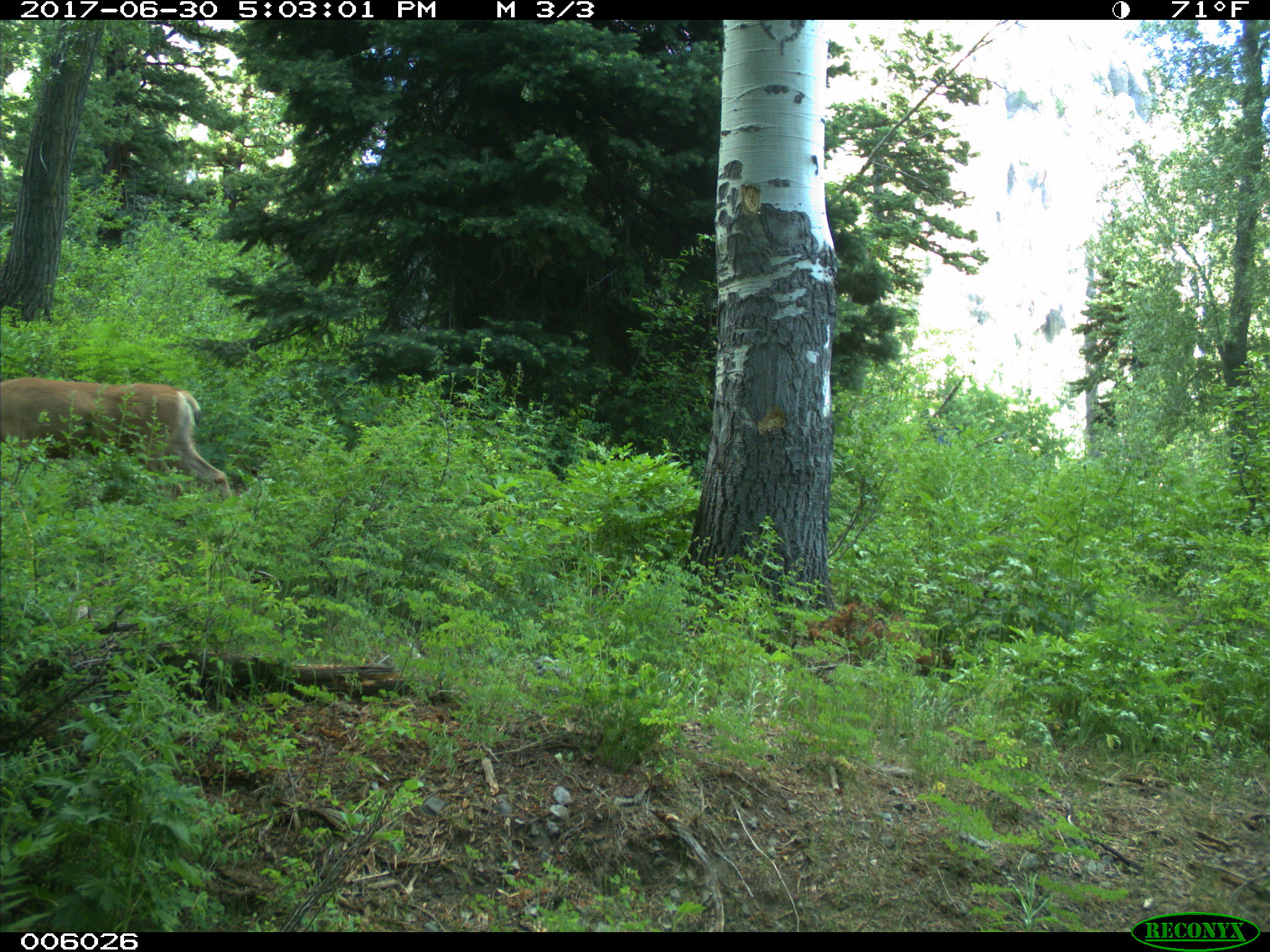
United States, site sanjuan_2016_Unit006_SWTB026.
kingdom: Animalia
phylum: Chordata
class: Mammalia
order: Artiodactyla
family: Cervidae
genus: Odocoileus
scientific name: Odocoileus hemionus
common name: mule deer